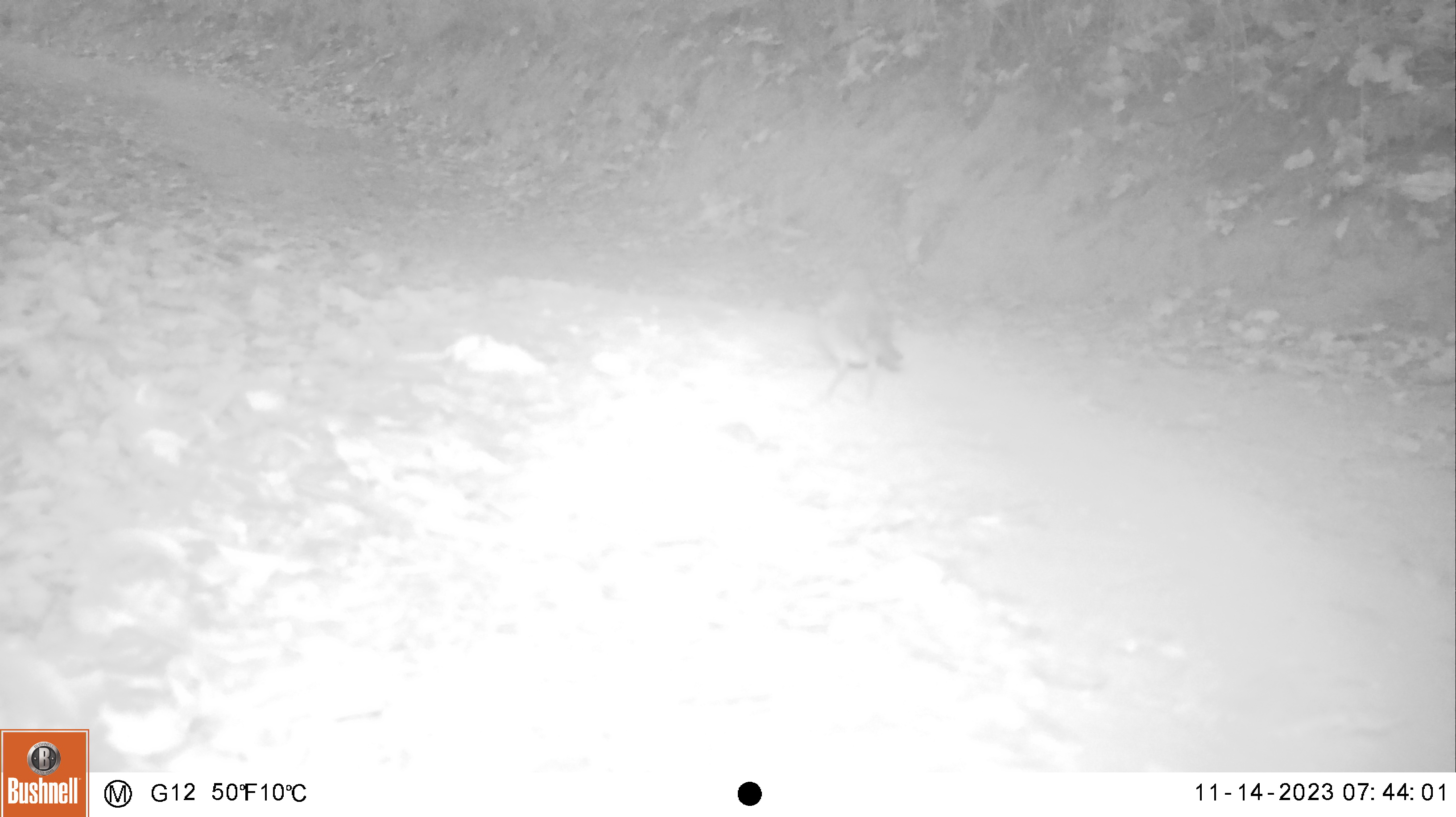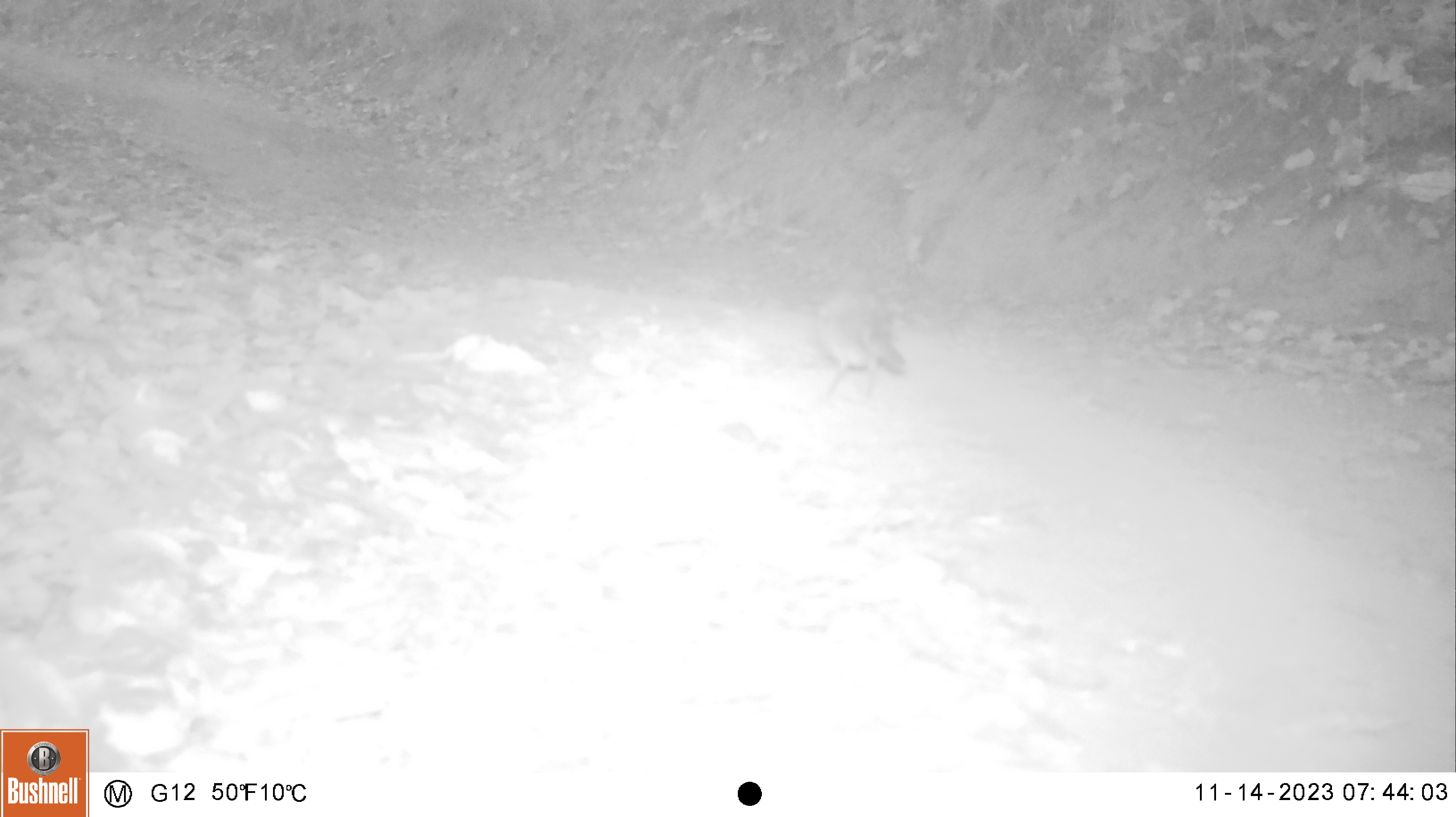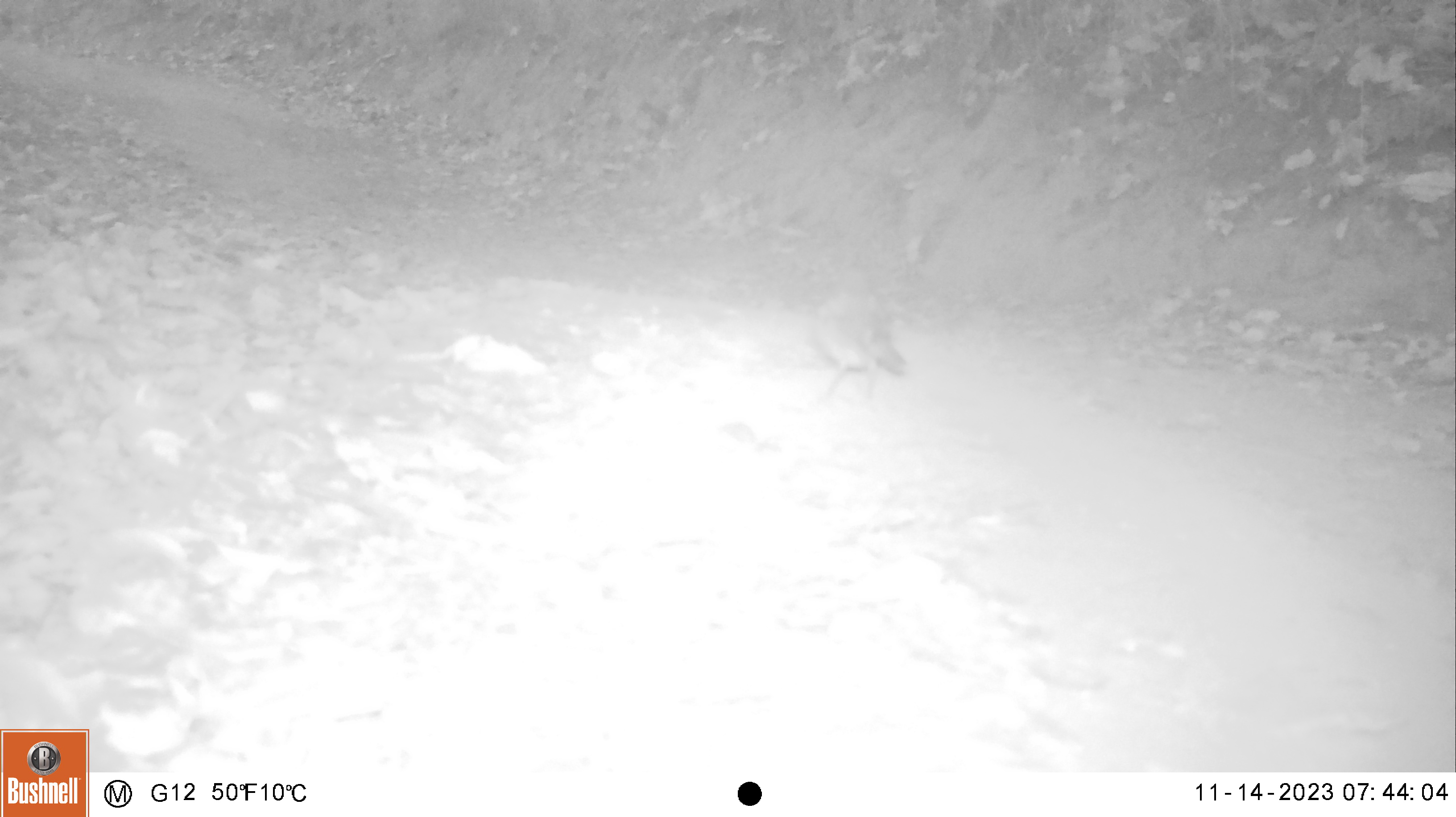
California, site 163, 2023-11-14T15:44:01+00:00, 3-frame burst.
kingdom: Animalia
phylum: Chordata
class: Aves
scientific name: Aves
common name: bird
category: unknown bird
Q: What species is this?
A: Unknown bird (bird) (Aves).